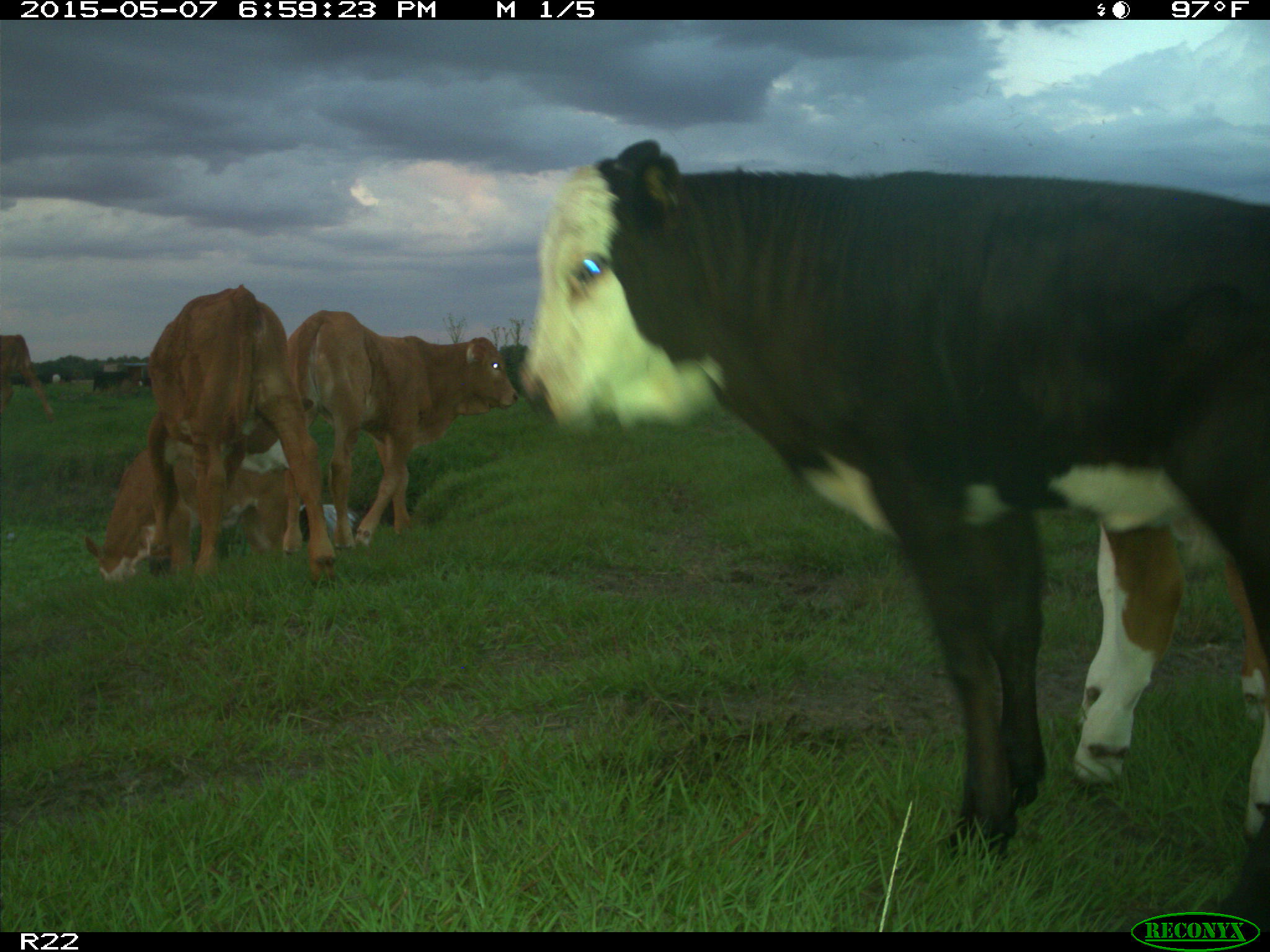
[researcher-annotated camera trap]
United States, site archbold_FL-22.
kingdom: Animalia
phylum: Chordata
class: Mammalia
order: Artiodactyla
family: Bovidae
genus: Bos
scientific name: Bos taurus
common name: domestic cow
Bos taurus (domestic cow).